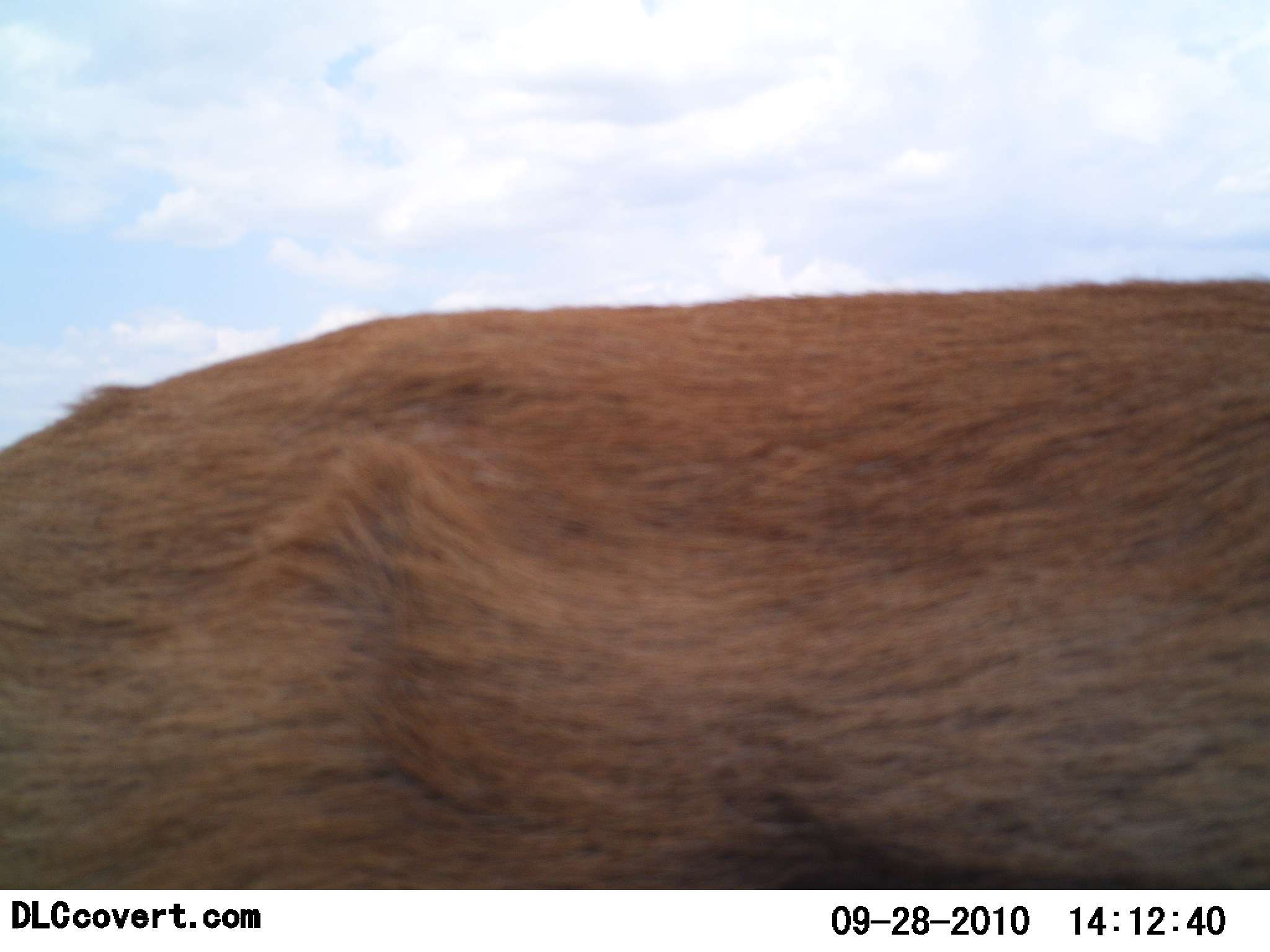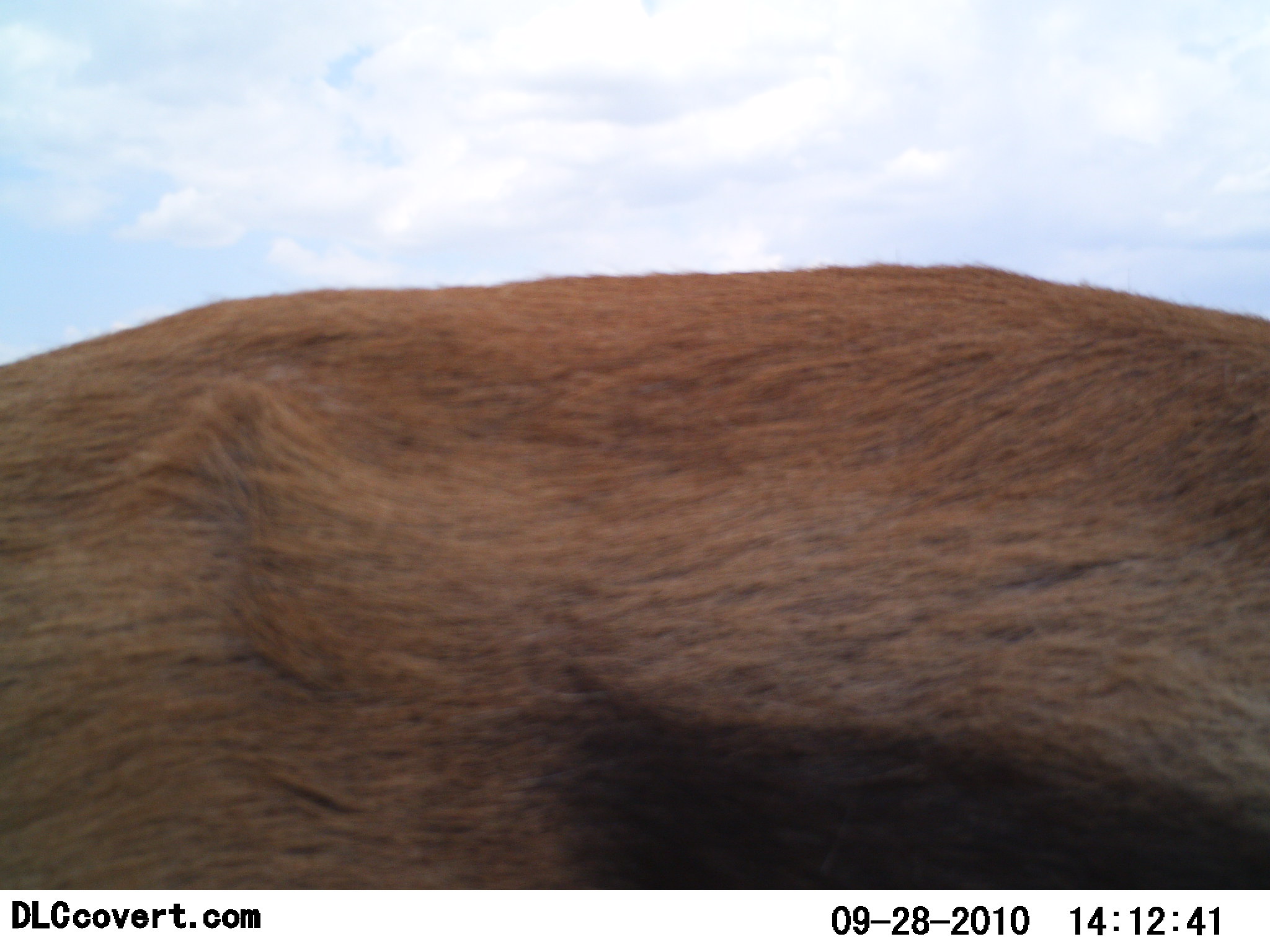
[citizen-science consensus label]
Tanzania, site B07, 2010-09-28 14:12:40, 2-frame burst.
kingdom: Animalia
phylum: Chordata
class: Mammalia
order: Artiodactyla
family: Bovidae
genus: Eudorcas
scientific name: Eudorcas thomsonii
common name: thomson's gazelle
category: gazellethomsons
Gazellethomsons (thomson's gazelle) (Eudorcas thomsonii), count 1. Behavior (volunteer vote fractions): standing 73%, resting 0%, moving 27%, interacting 0%. Young present (vote fraction): 0%. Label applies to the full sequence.